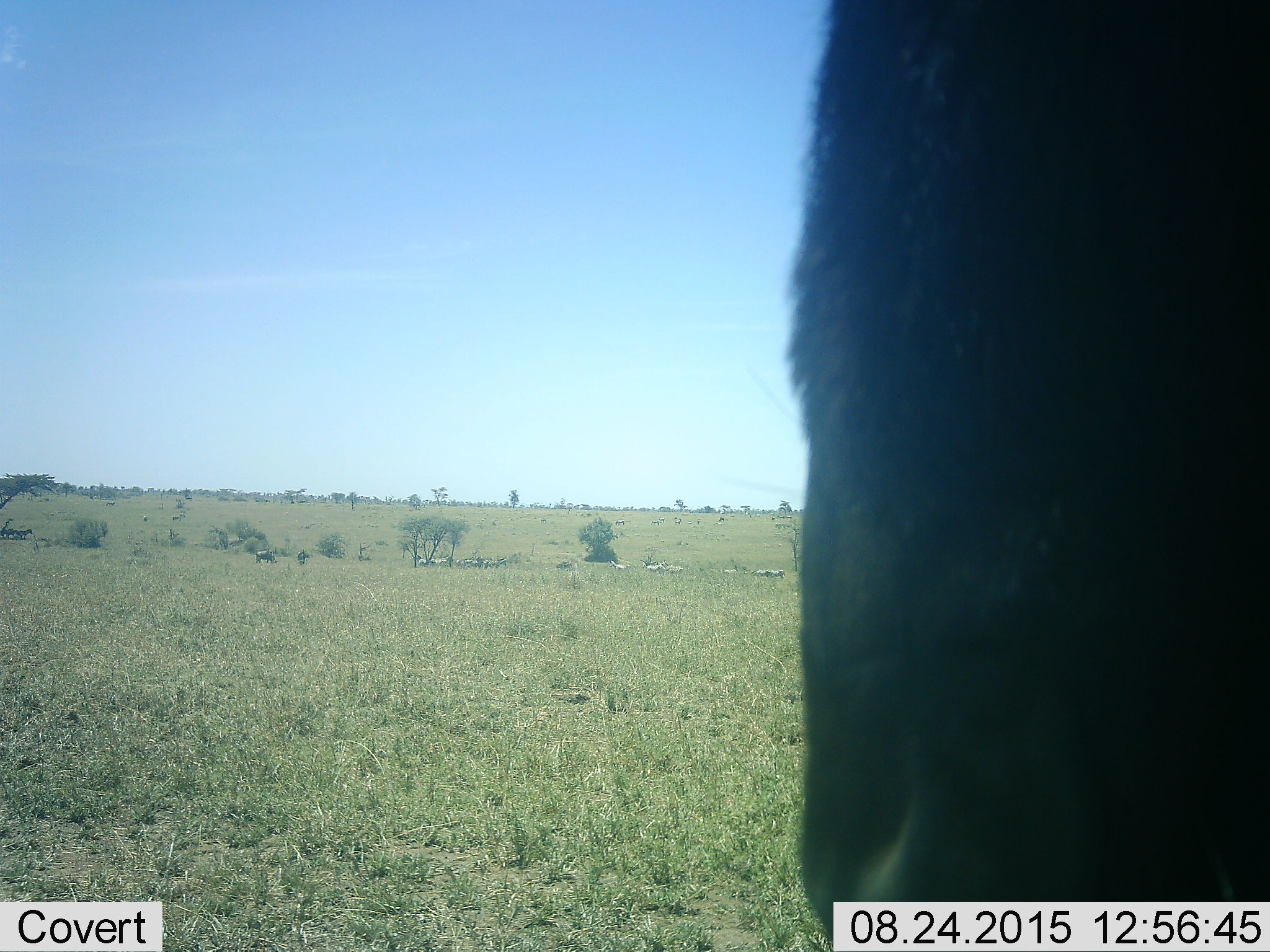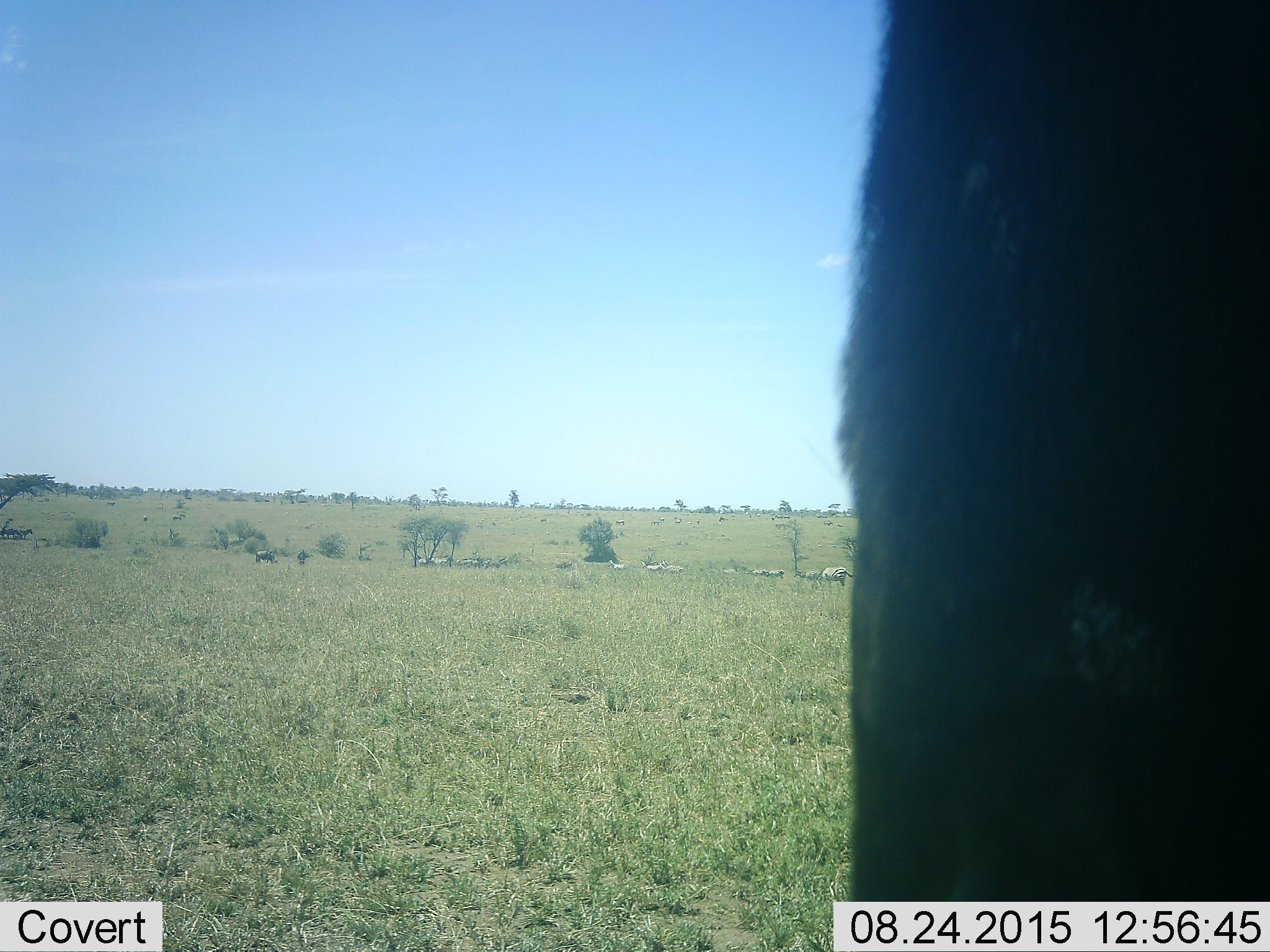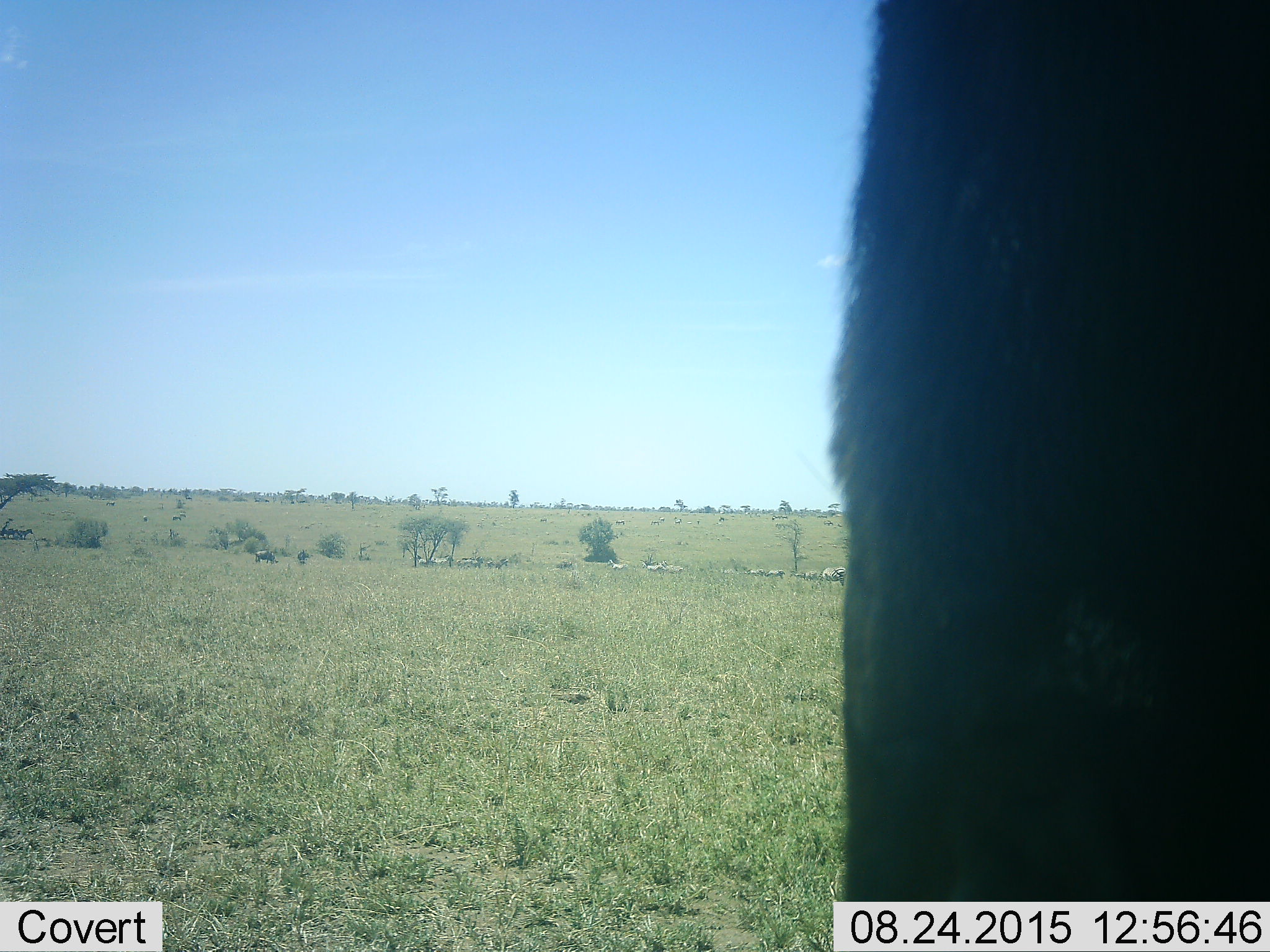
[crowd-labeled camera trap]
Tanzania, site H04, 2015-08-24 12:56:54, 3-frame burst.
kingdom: Animalia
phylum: Chordata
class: Mammalia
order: Artiodactyla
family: Bovidae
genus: Connochaetes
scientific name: Connochaetes taurinus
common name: blue wildebeest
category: wildebeest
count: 3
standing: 67%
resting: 0%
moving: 0%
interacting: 0%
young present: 0%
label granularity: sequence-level